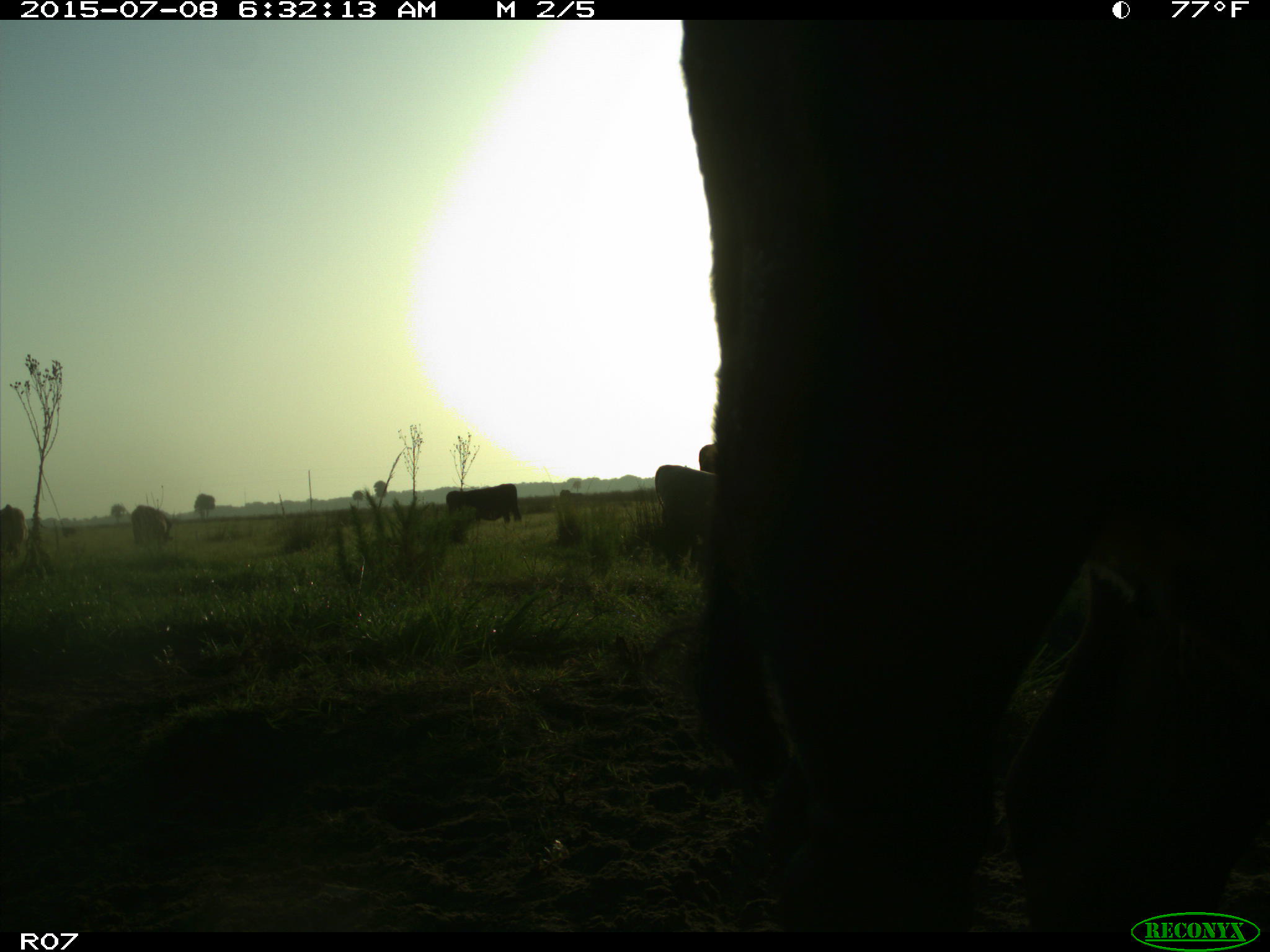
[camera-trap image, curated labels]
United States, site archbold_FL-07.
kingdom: Animalia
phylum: Chordata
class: Mammalia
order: Artiodactyla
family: Bovidae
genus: Bos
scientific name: Bos taurus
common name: domestic cow